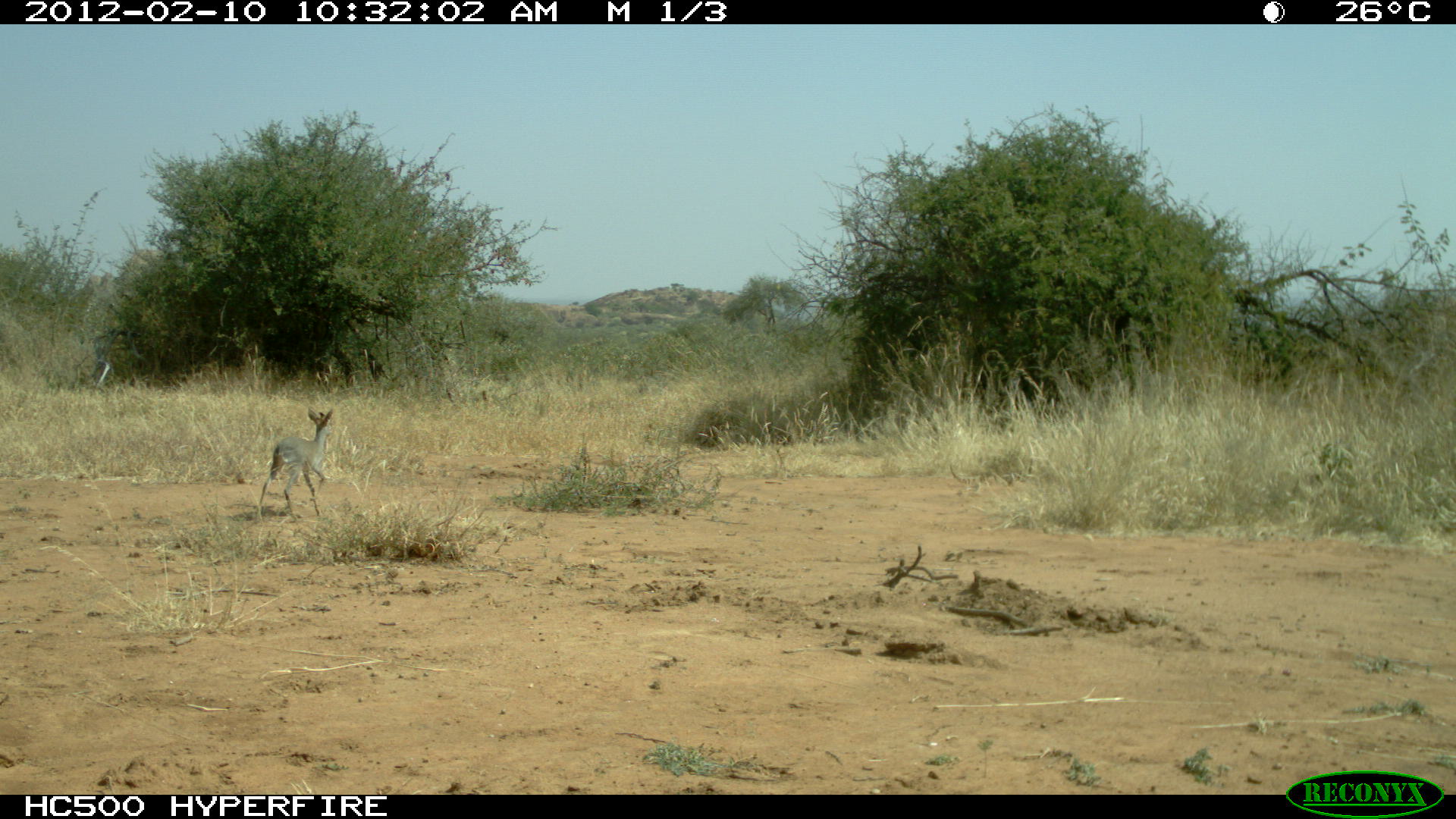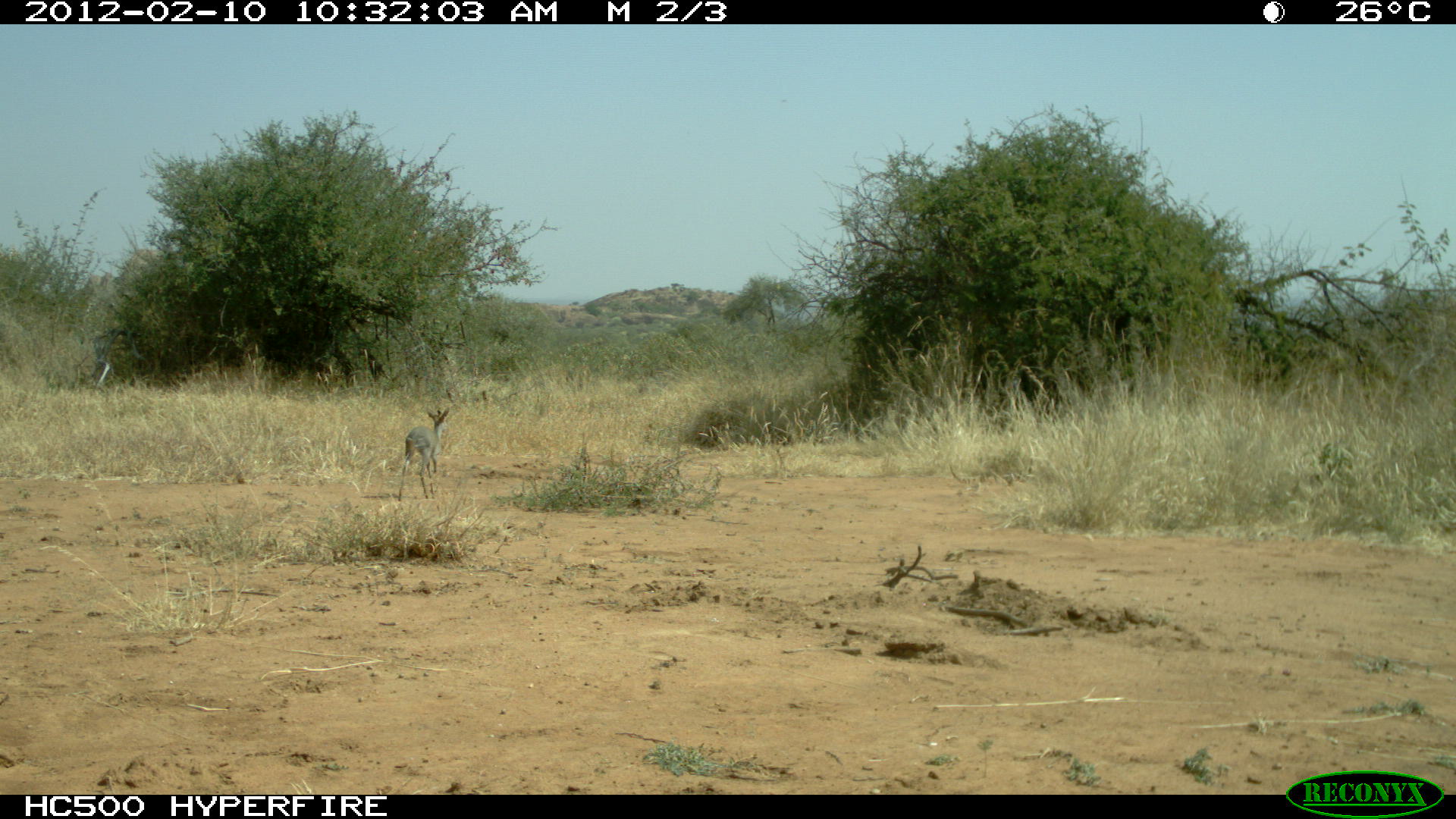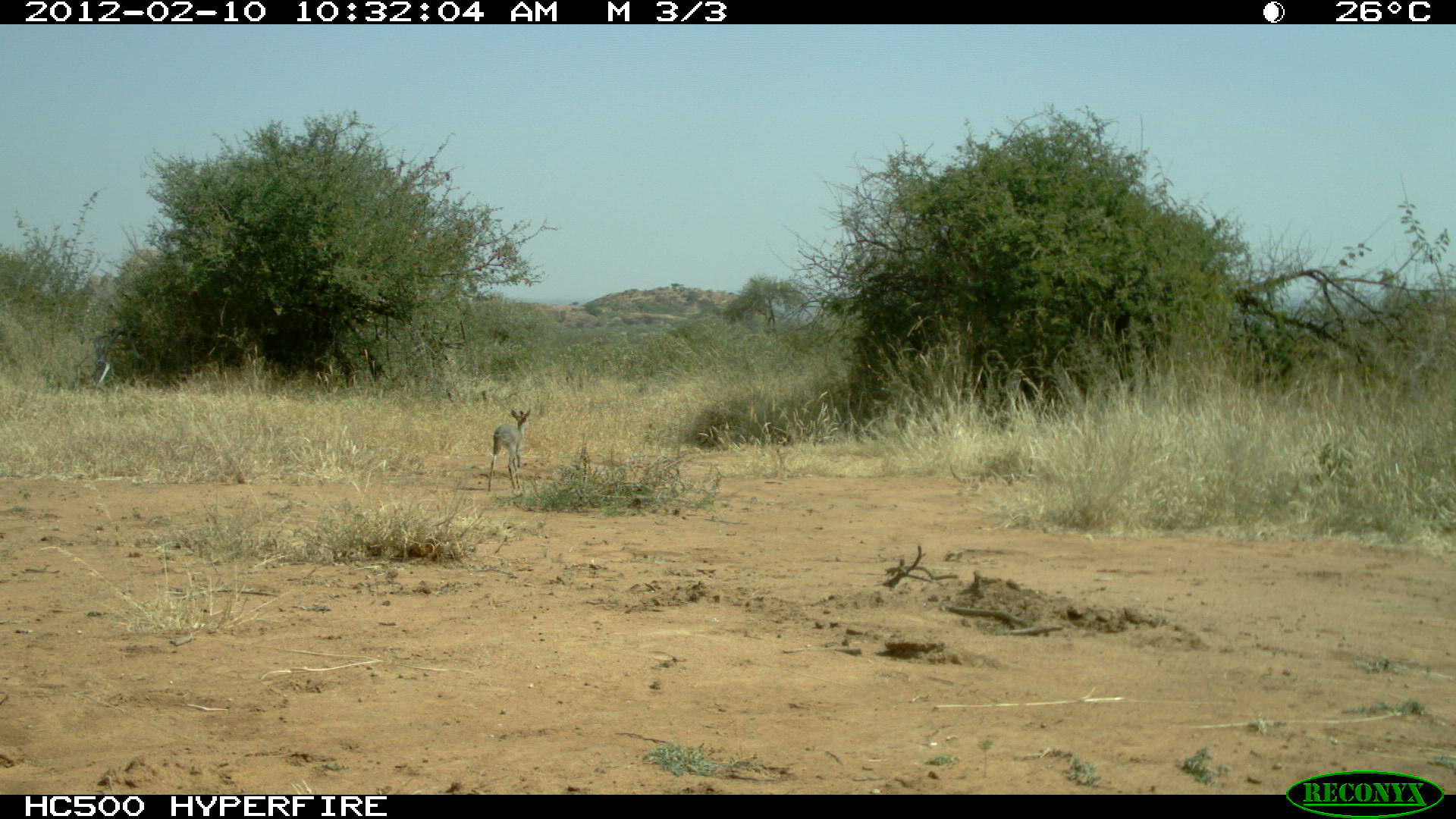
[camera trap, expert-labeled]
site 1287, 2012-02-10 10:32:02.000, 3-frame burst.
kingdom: Animalia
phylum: Chordata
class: Mammalia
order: Artiodactyla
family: Bovidae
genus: Madoqua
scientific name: Madoqua guentheri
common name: günther's dik-dik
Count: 1.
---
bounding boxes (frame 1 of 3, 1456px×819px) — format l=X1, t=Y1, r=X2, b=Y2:
madoqua guentheri: l=255, t=404, r=334, b=522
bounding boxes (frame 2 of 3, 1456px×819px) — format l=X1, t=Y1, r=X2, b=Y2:
madoqua guentheri: l=396, t=405, r=450, b=502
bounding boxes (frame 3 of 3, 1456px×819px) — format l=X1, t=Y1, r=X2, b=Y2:
madoqua guentheri: l=487, t=406, r=531, b=492